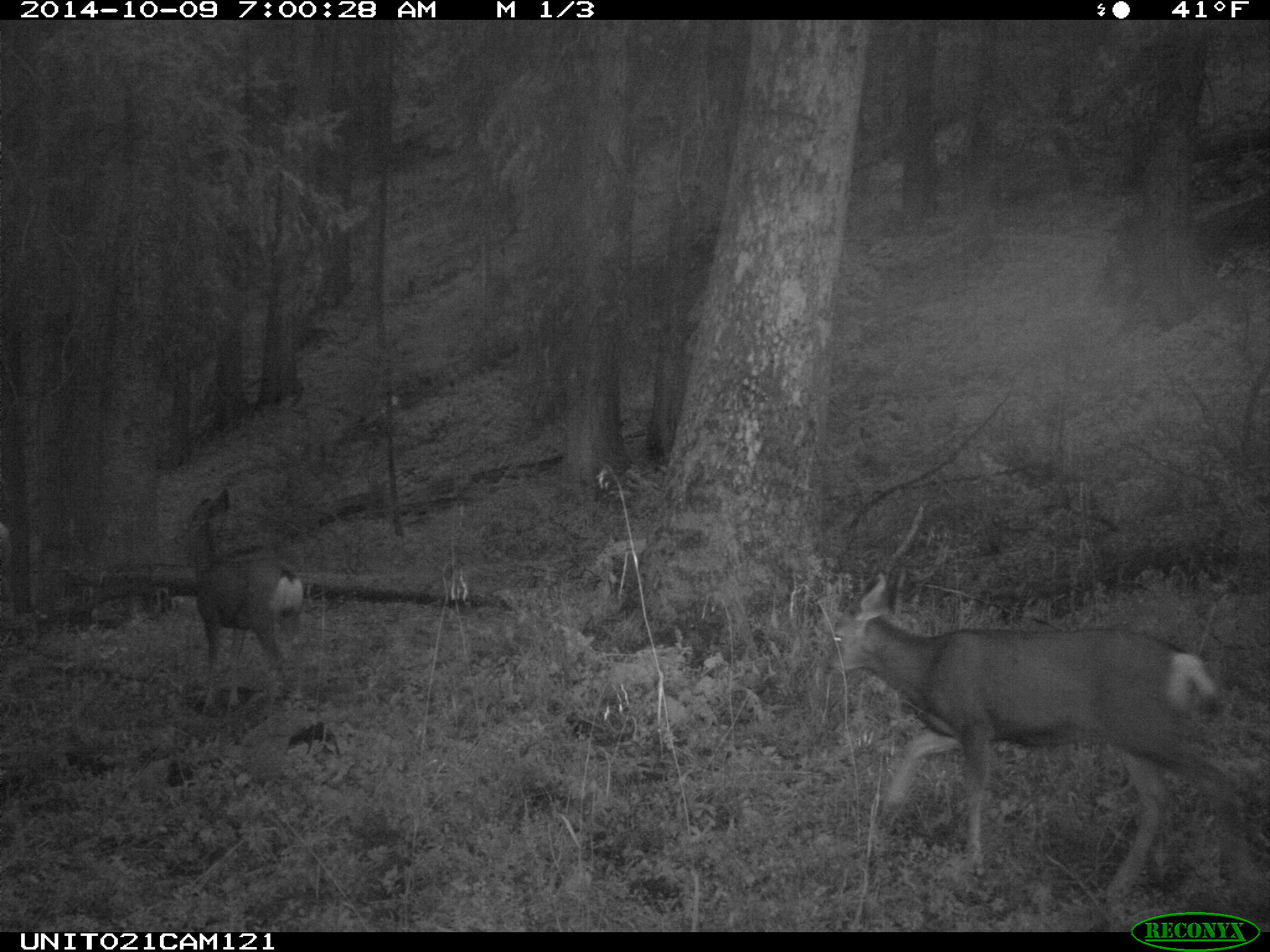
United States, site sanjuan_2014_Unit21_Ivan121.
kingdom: Animalia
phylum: Chordata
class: Mammalia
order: Artiodactyla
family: Cervidae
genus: Odocoileus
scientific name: Odocoileus hemionus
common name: mule deer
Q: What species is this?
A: Odocoileus hemionus (mule deer).